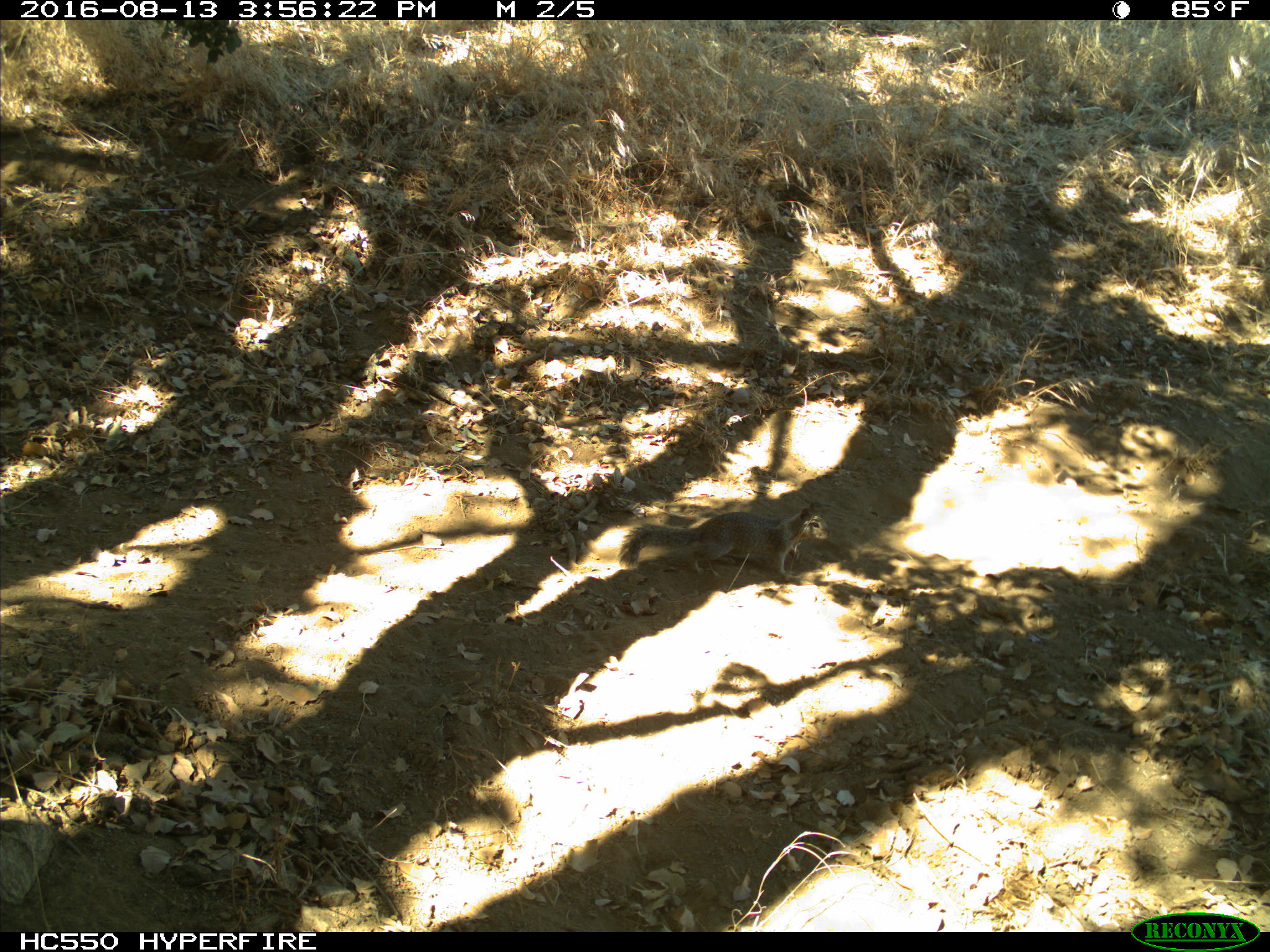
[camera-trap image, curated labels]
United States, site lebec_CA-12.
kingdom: Animalia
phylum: Chordata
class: Mammalia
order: Rodentia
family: Sciuridae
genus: Otospermophilus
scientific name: Otospermophilus beecheyi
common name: california ground squirrel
Otospermophilus beecheyi (california ground squirrel).